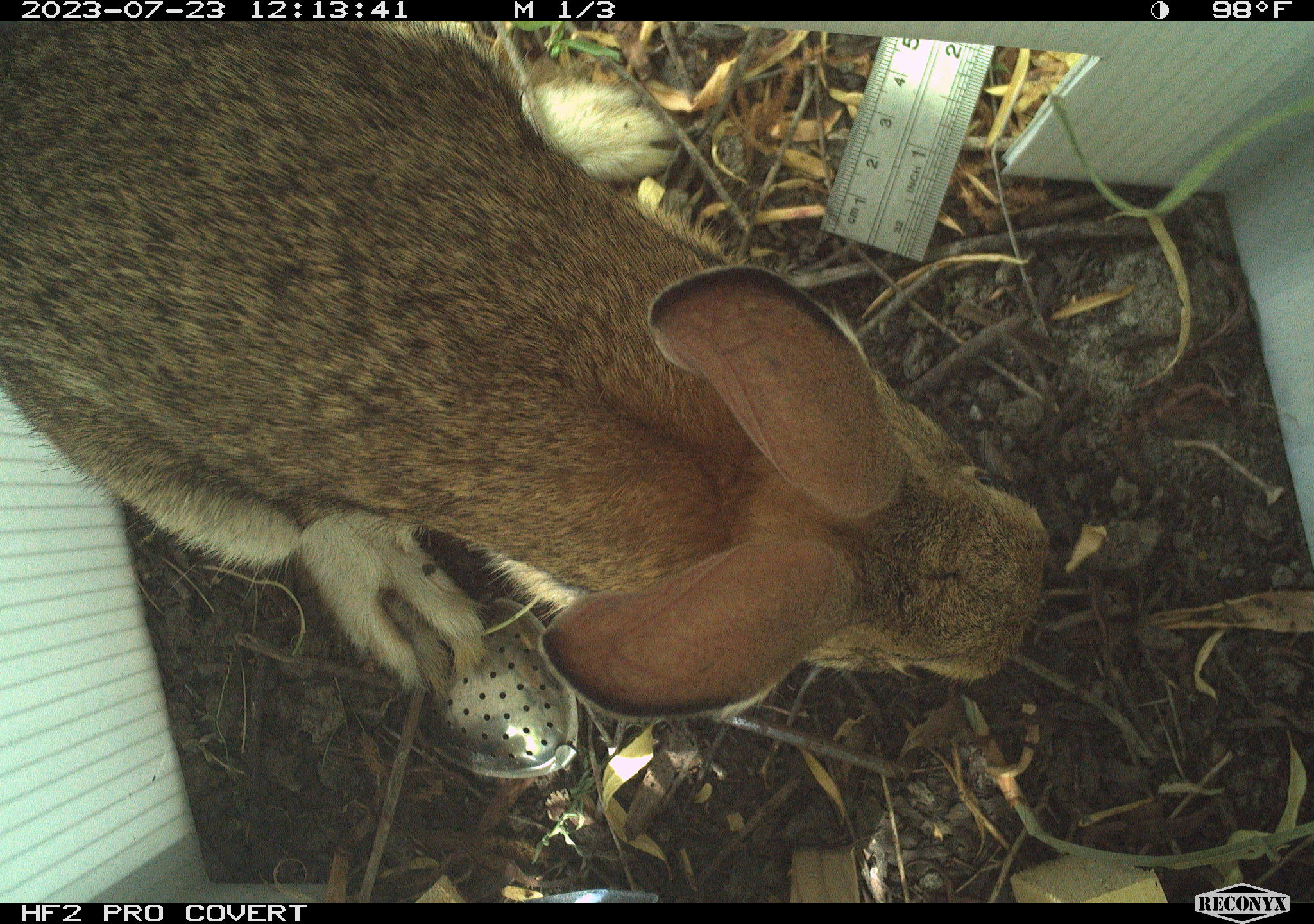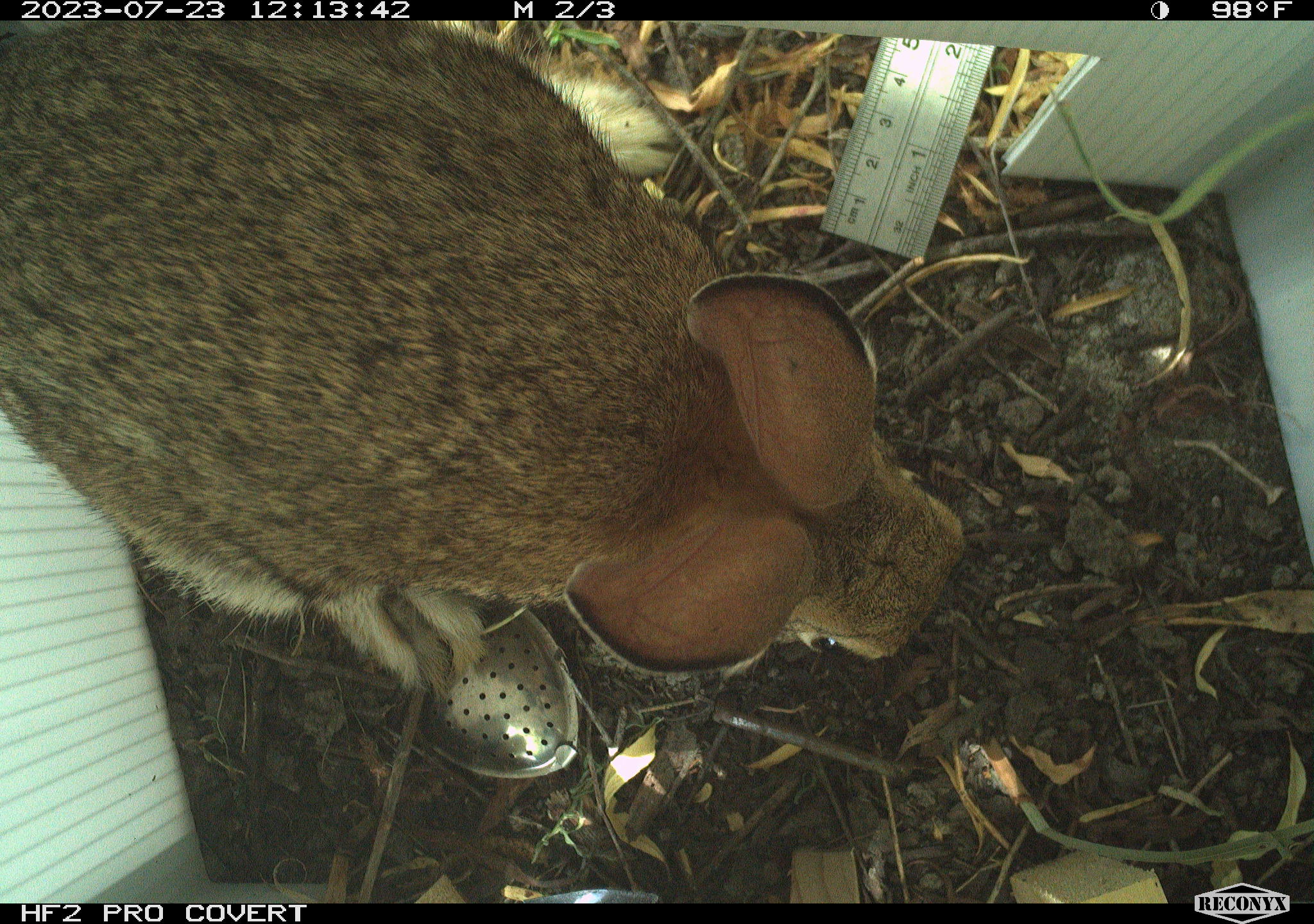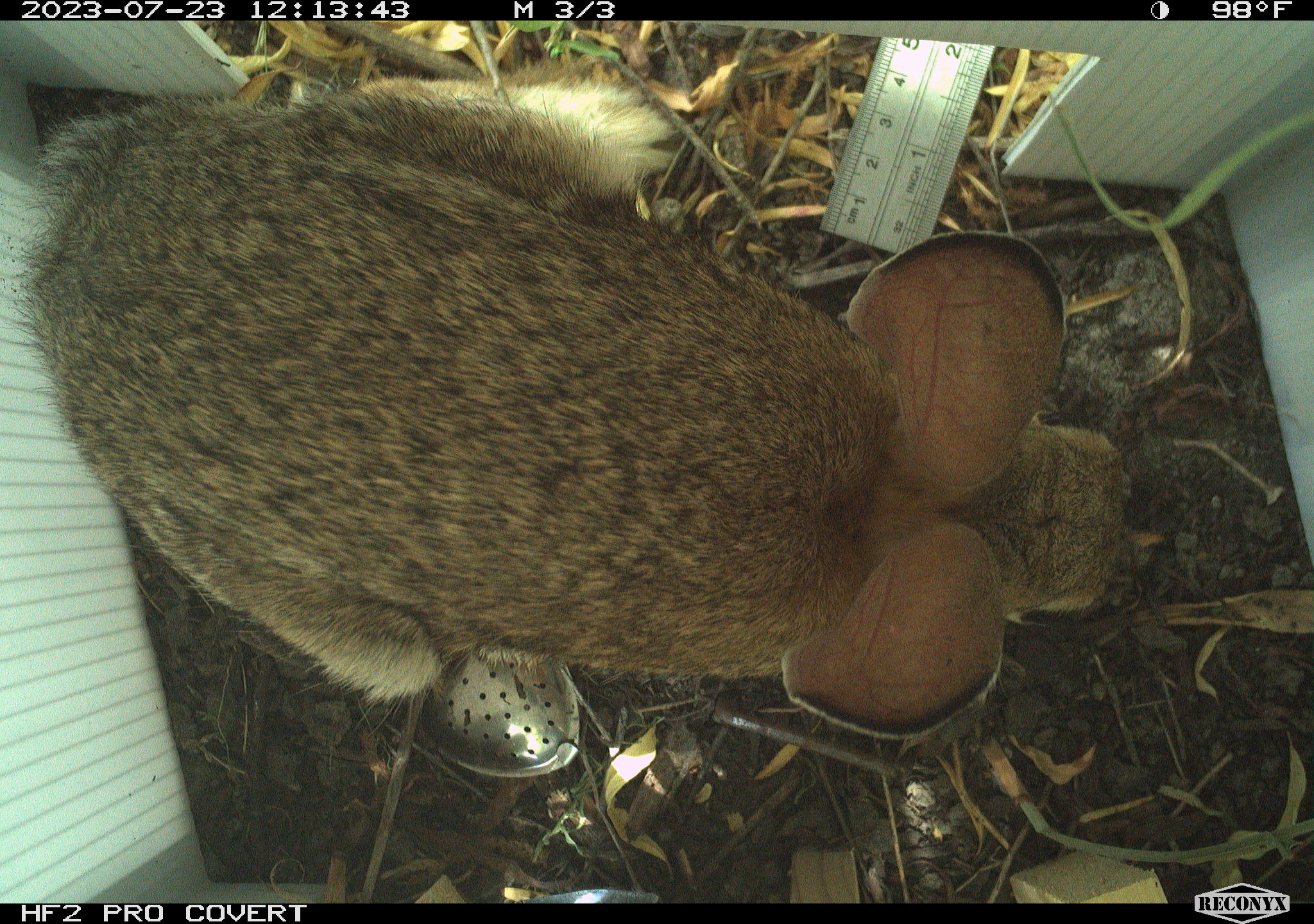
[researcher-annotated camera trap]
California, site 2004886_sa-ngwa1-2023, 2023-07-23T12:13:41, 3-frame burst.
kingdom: Animalia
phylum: Chordata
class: Mammalia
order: Lagomorpha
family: Leporidae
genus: Sylvilagus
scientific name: Sylvilagus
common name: cottontail rabbits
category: sylvilagus species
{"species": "sylvilagus species (cottontail rabbits) (Sylvilagus)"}